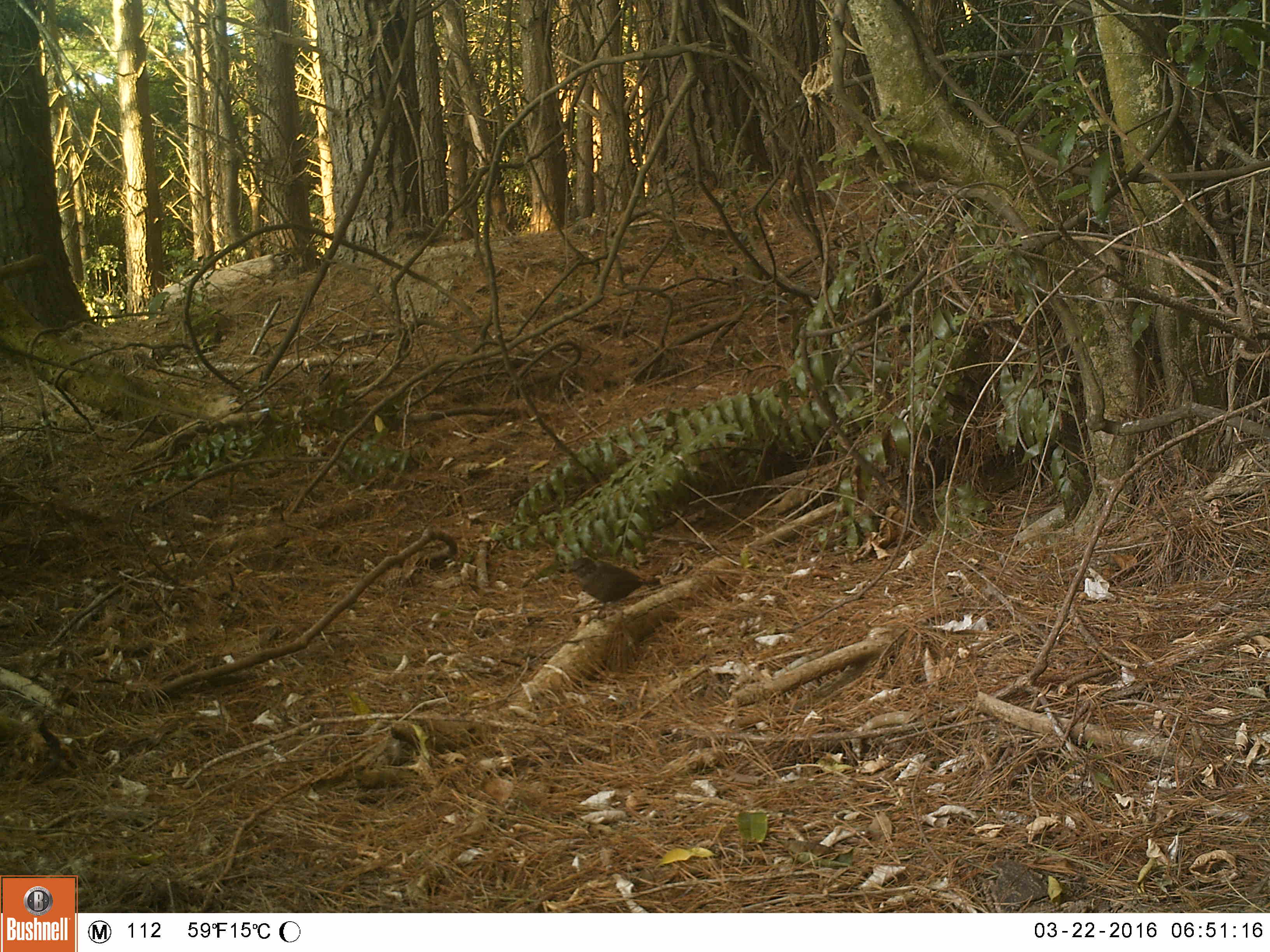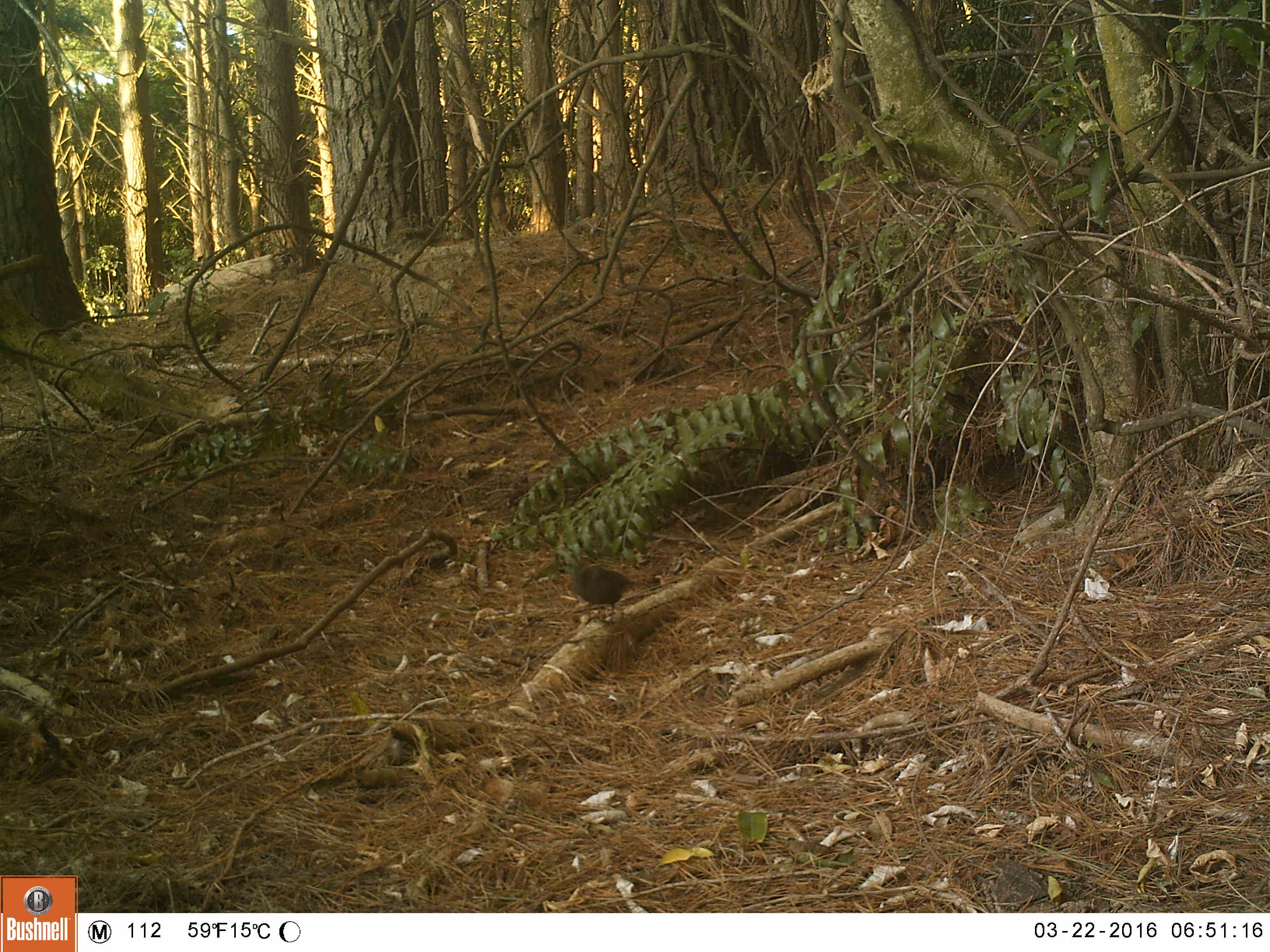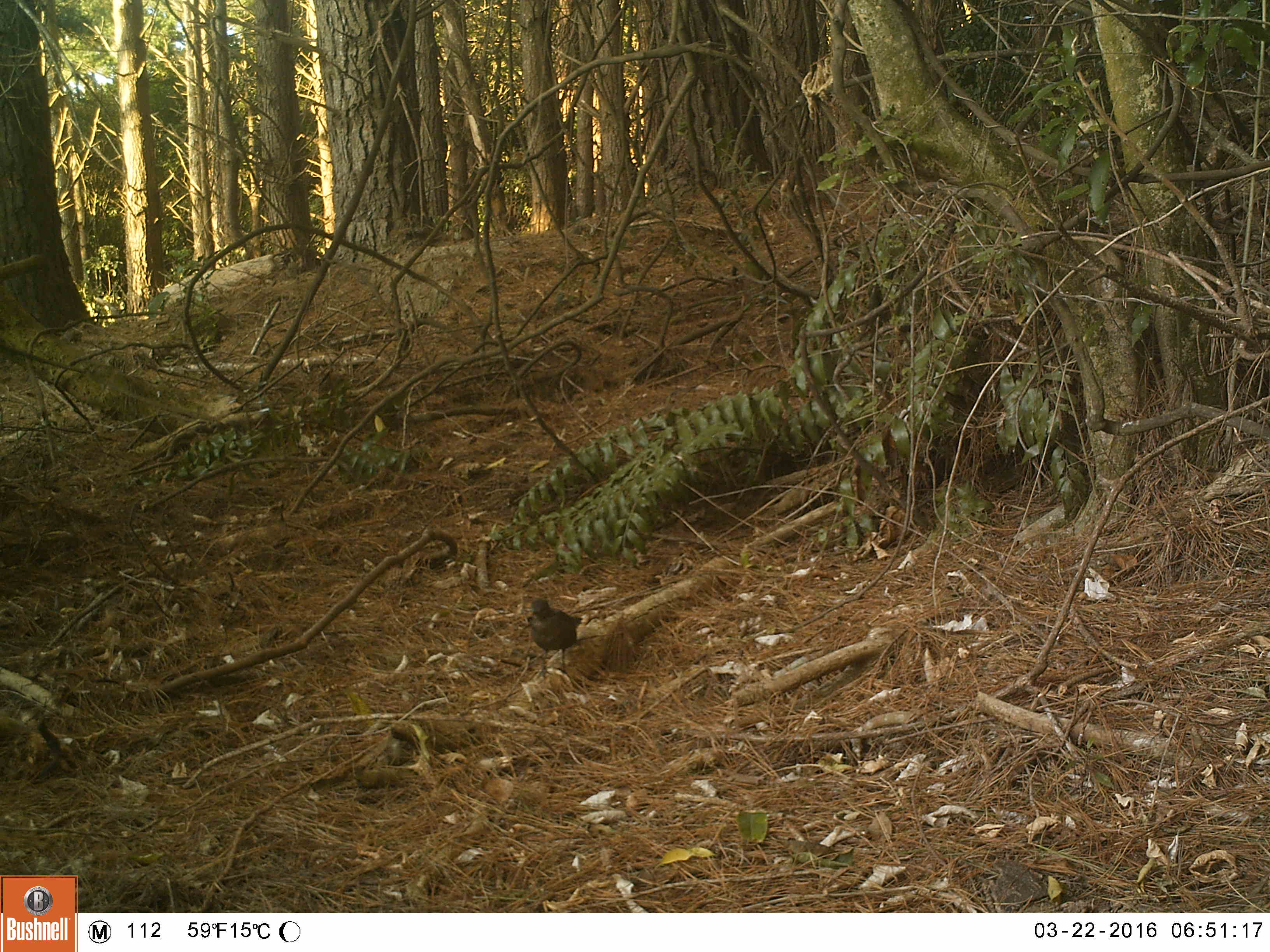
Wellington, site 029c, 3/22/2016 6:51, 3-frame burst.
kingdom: Animalia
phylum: Chordata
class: Aves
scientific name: Aves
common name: bird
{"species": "bird (Aves)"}